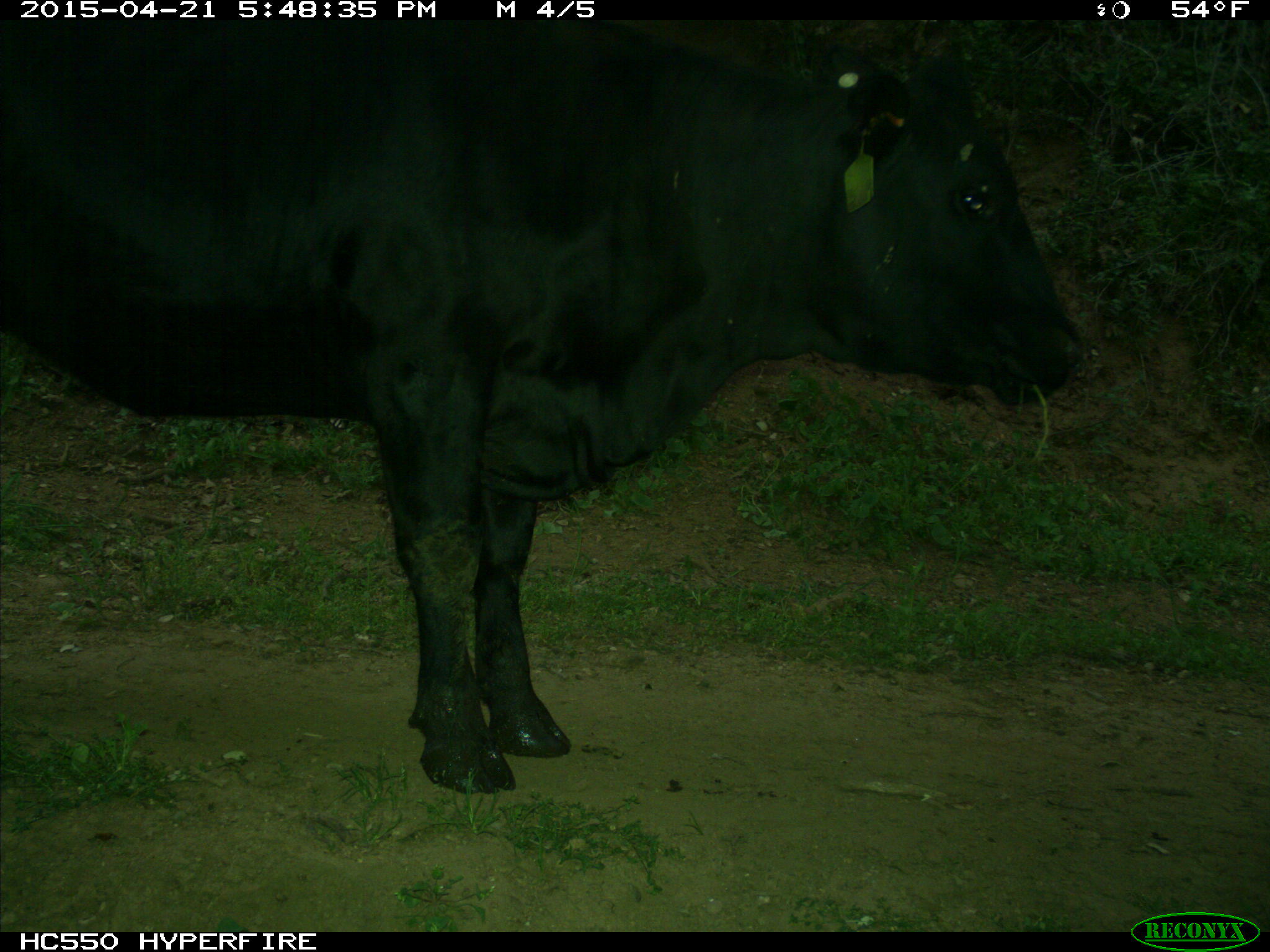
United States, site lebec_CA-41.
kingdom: Animalia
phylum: Chordata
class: Mammalia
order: Artiodactyla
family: Bovidae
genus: Bos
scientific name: Bos taurus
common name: domestic cow